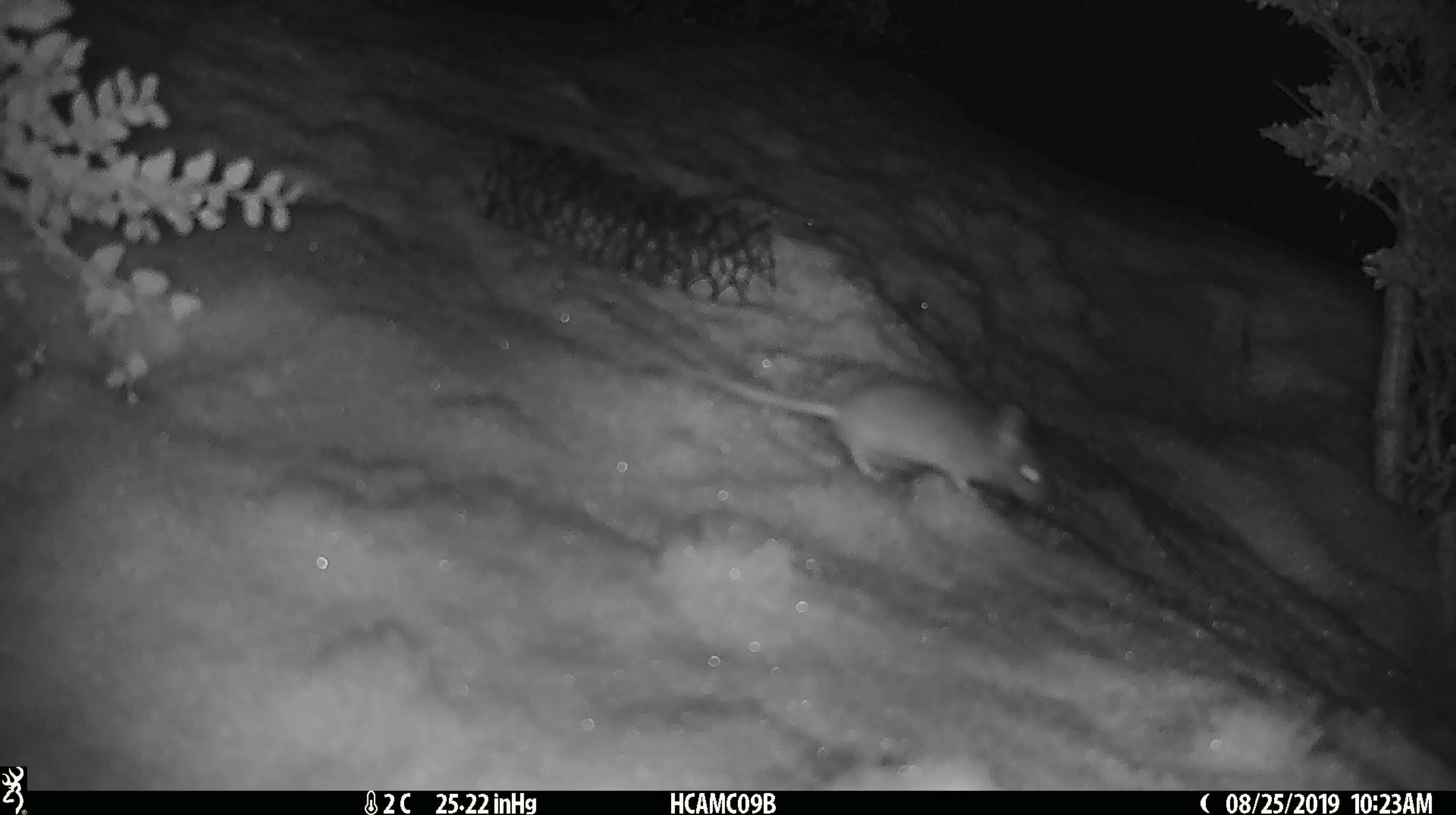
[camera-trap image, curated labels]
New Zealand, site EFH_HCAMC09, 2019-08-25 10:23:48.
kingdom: Animalia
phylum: Chordata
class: Mammalia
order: Rodentia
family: Muridae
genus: Mus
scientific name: Mus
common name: mouse